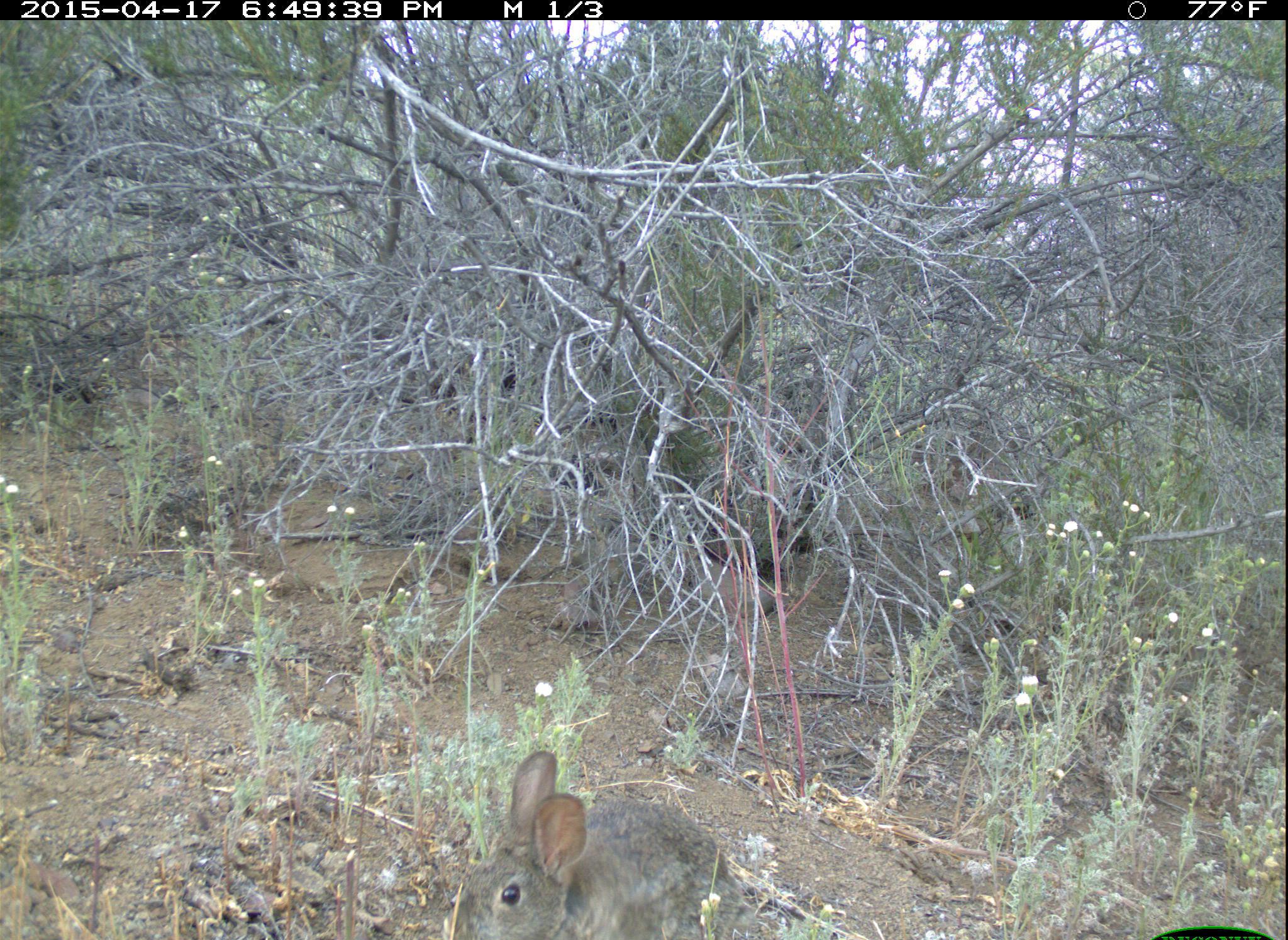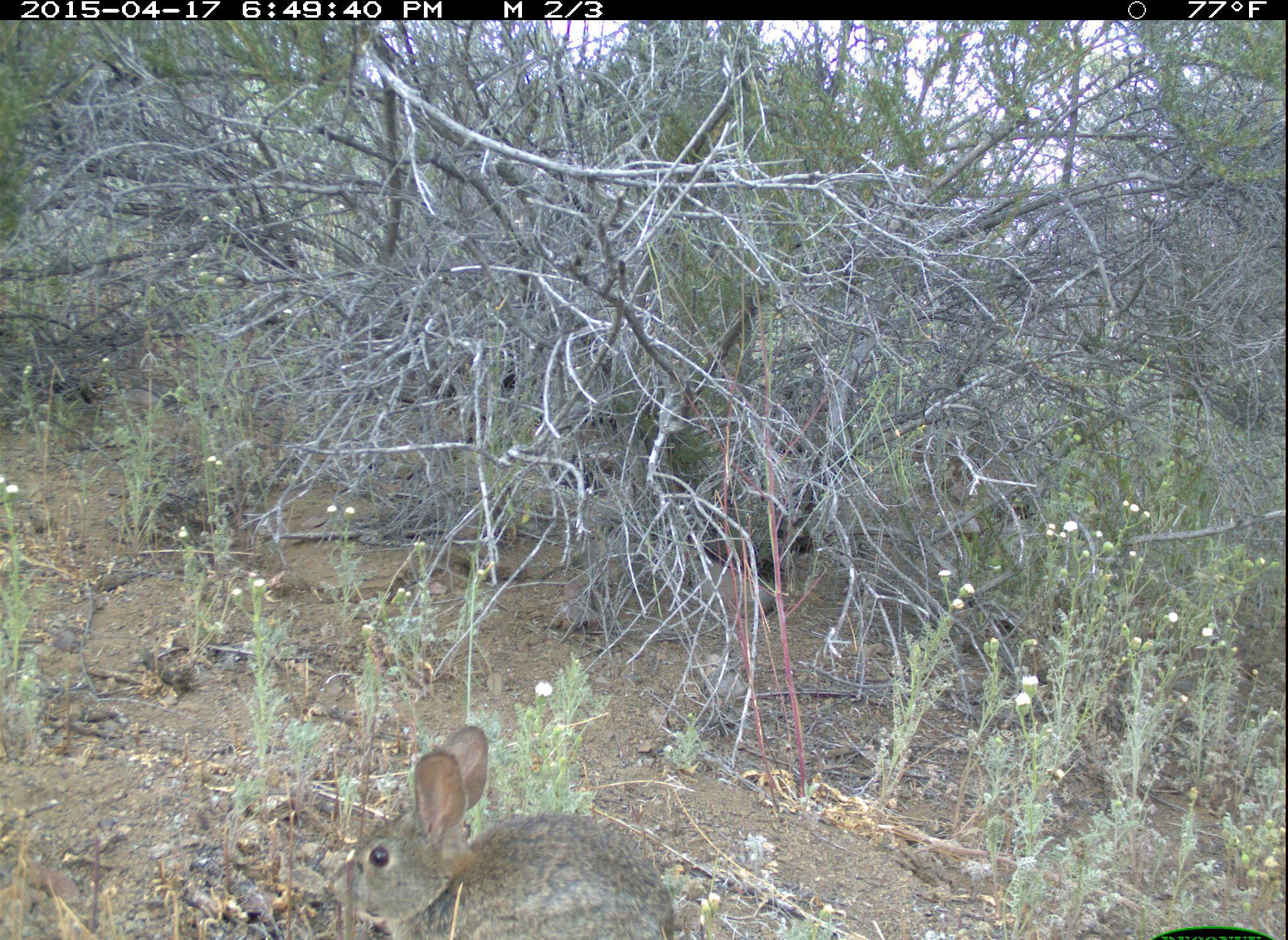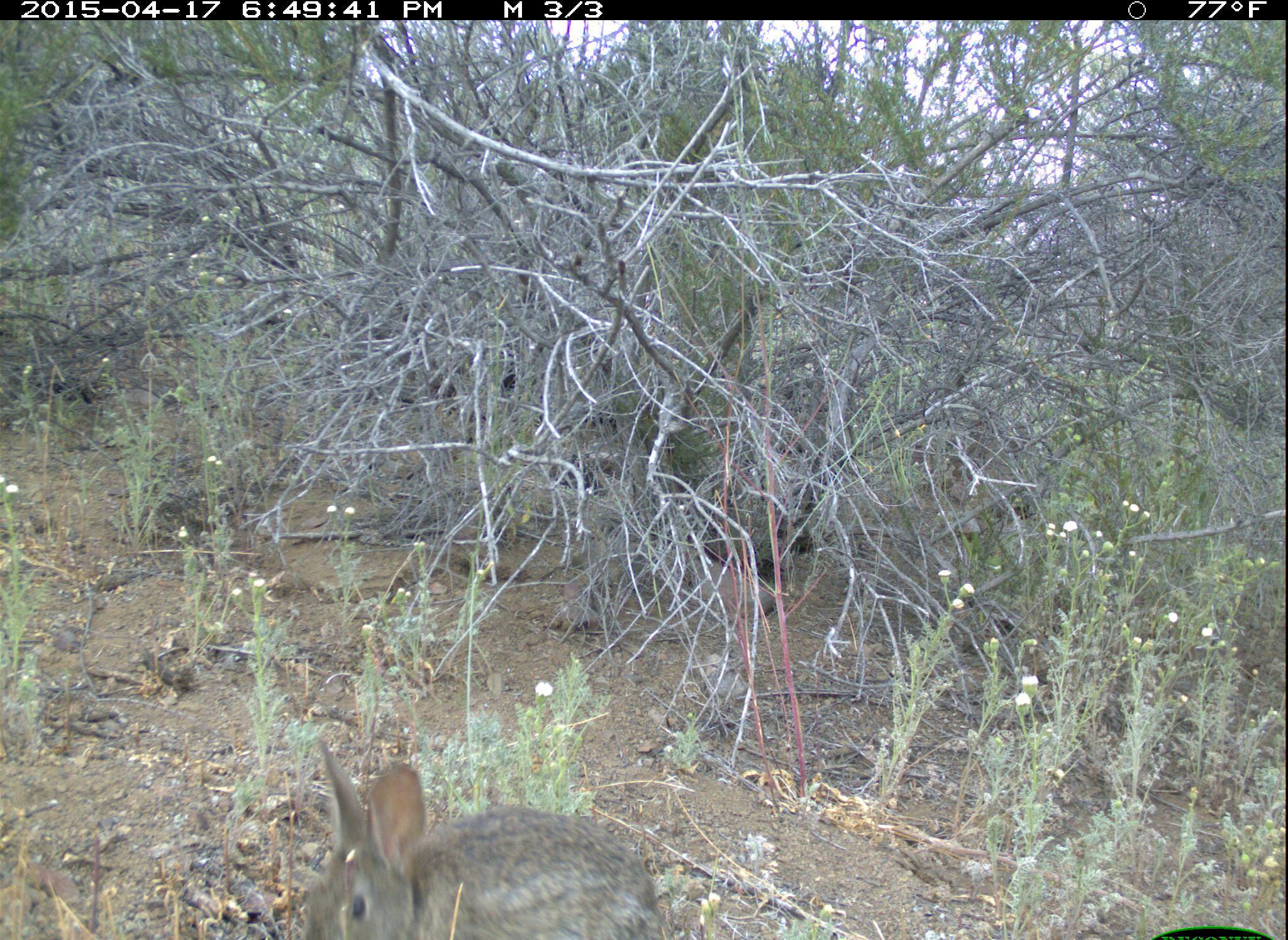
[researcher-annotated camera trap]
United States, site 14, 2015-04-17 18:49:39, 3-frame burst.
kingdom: Animalia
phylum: Chordata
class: Mammalia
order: Lagomorpha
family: Leporidae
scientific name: Leporidae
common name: rabbits and hares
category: rabbit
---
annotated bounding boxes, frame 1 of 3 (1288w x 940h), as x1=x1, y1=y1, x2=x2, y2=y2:
rabbit: x1=444, y1=751, x2=748, y2=940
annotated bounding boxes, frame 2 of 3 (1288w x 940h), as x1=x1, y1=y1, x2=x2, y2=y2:
rabbit: x1=323, y1=723, x2=679, y2=940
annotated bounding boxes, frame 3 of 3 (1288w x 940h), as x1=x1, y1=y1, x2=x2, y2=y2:
rabbit: x1=297, y1=736, x2=670, y2=940